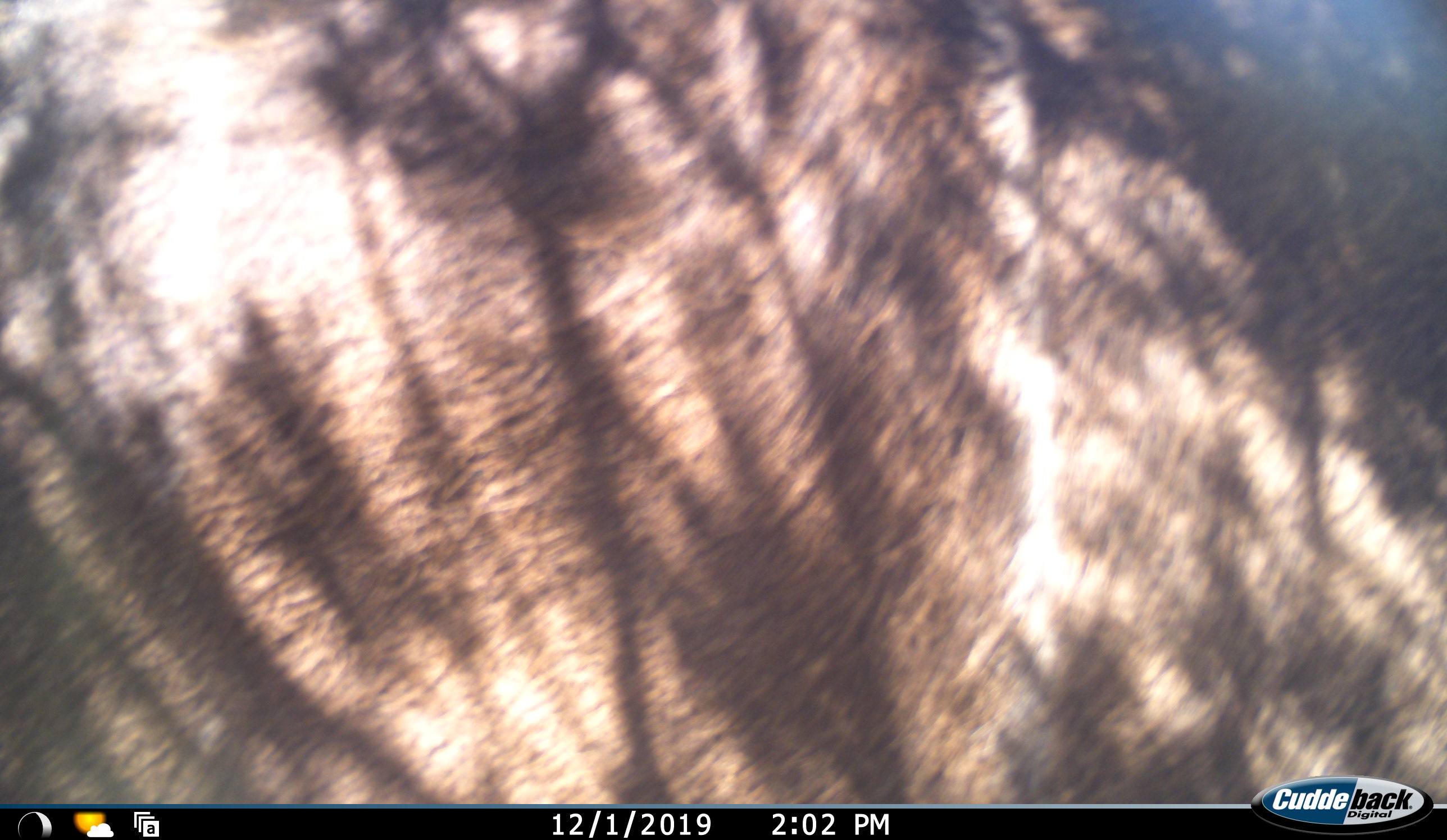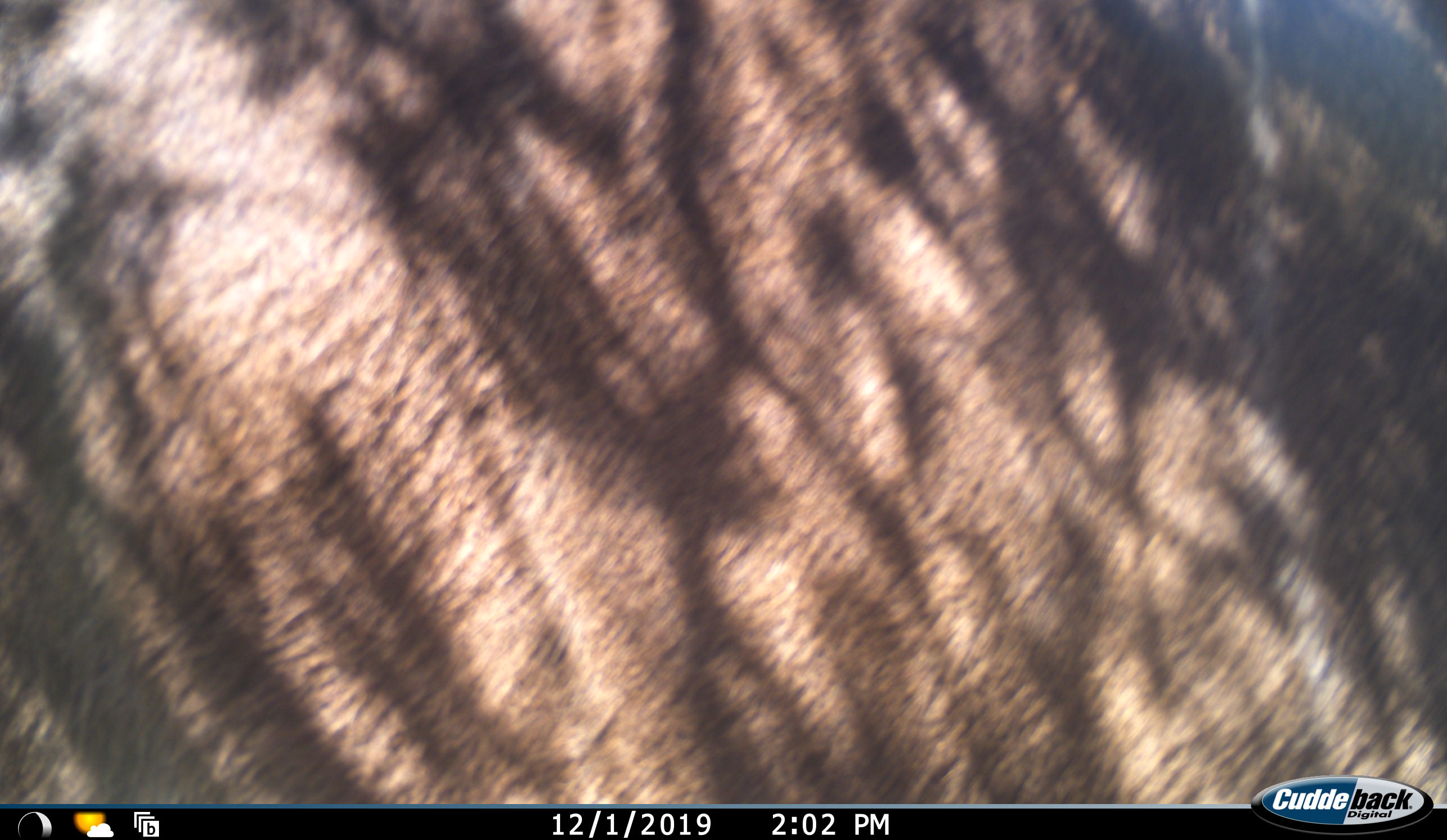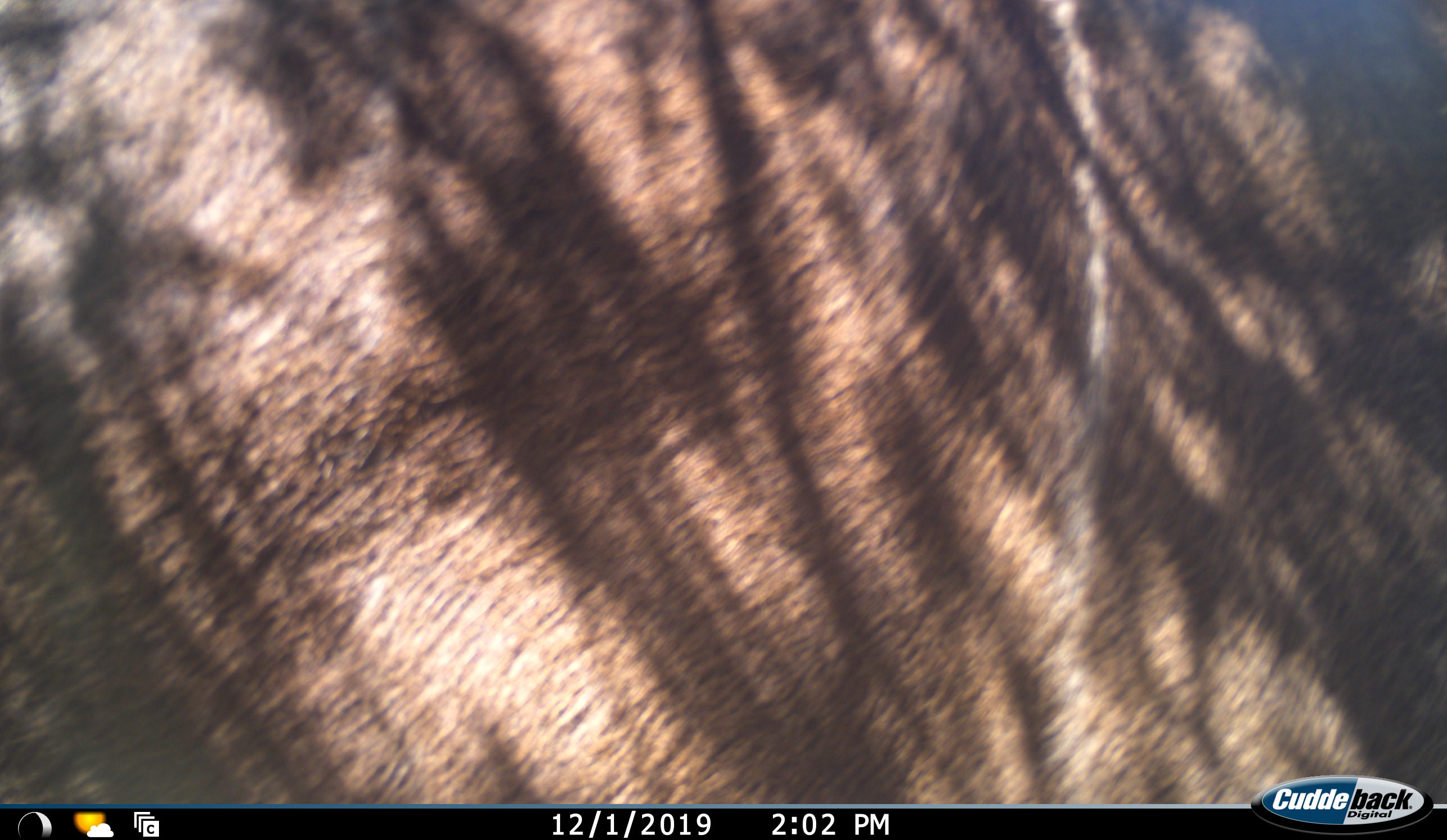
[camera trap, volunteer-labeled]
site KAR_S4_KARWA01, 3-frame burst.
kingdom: Animalia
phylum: Chordata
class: Mammalia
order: Artiodactyla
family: Bovidae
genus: Tragelaphus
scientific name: Tragelaphus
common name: kudu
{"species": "kudu (Tragelaphus)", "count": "1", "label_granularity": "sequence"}